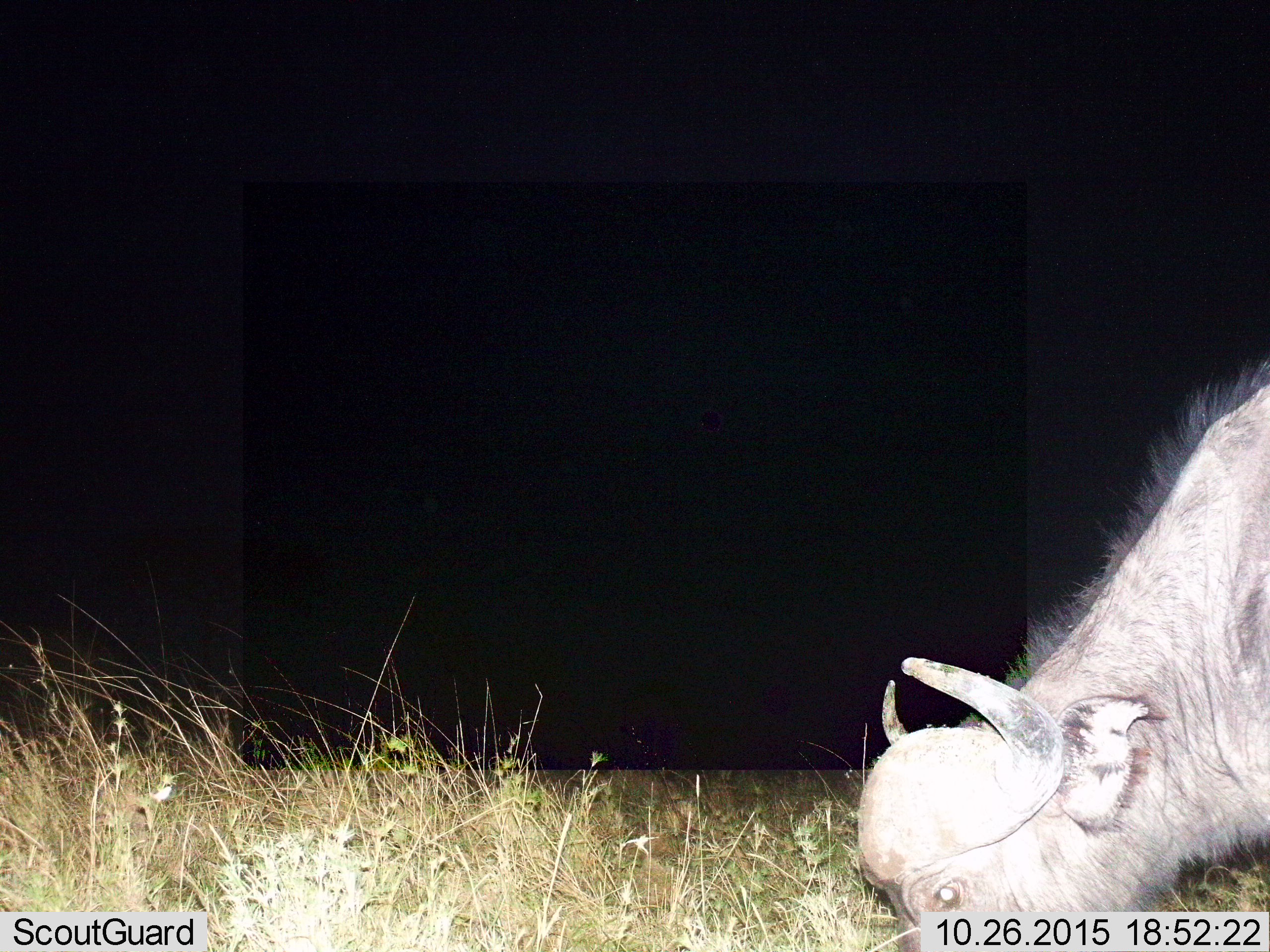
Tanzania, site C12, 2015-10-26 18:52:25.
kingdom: Animalia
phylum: Chordata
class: Mammalia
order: Artiodactyla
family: Bovidae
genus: Syncerus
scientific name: Syncerus caffer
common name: cape buffalo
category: buffalo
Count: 1.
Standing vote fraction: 36%.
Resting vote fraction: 0%.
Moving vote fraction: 0%.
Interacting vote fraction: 0%.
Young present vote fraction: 0%.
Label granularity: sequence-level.